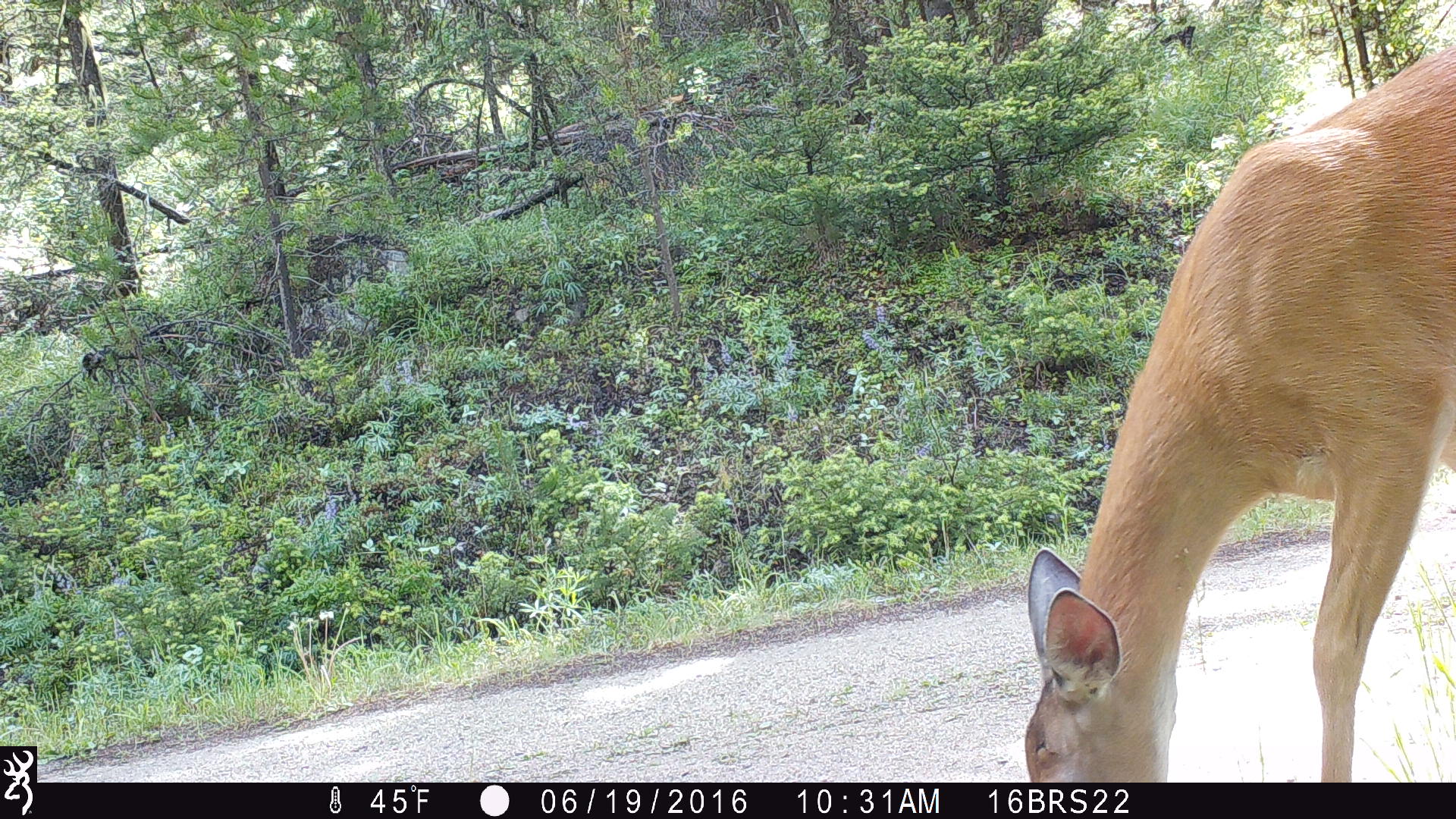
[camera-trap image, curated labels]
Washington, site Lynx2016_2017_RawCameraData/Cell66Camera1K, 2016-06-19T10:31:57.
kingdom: Animalia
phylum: Chordata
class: Mammalia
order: Artiodactyla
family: Cervidae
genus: Odocoileus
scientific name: Odocoileus virginianus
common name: white-tailed deer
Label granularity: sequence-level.